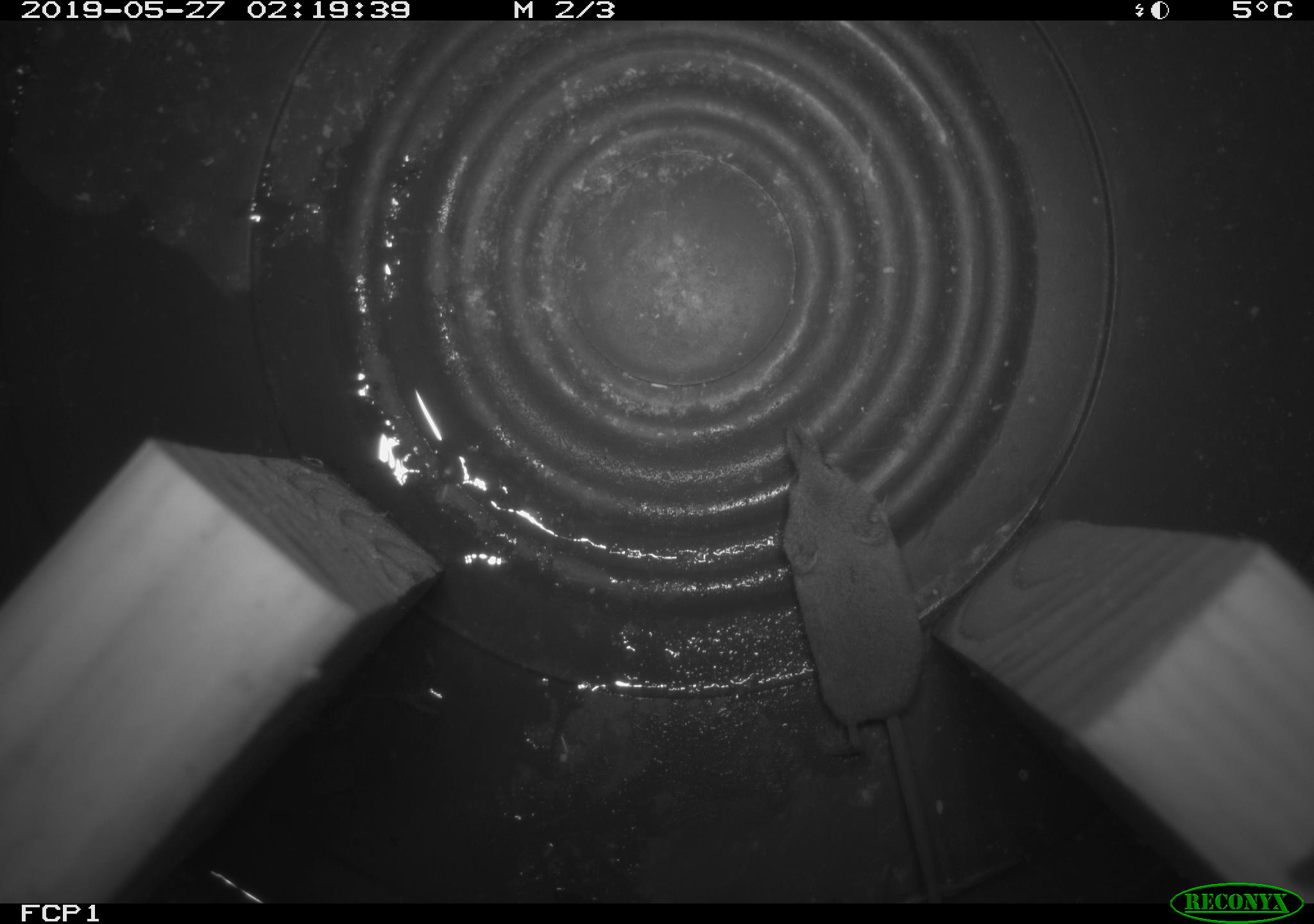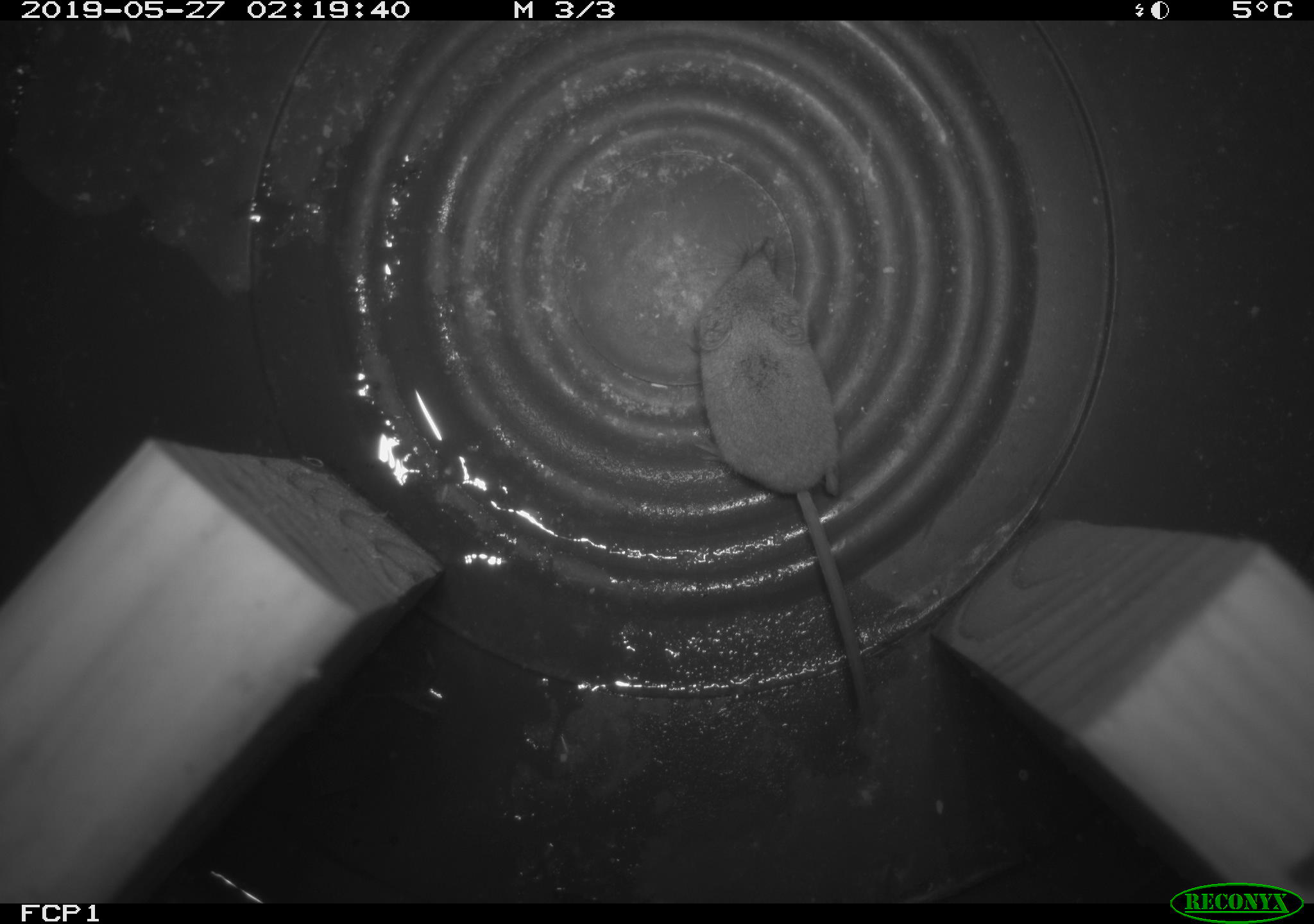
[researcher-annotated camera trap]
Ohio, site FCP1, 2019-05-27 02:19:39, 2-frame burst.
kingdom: Animalia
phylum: Chordata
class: Mammalia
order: Eulipotyphla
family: Soricidae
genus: Sorex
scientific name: Sorex cinereus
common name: masked shrew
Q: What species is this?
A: Masked shrew (Sorex cinereus).